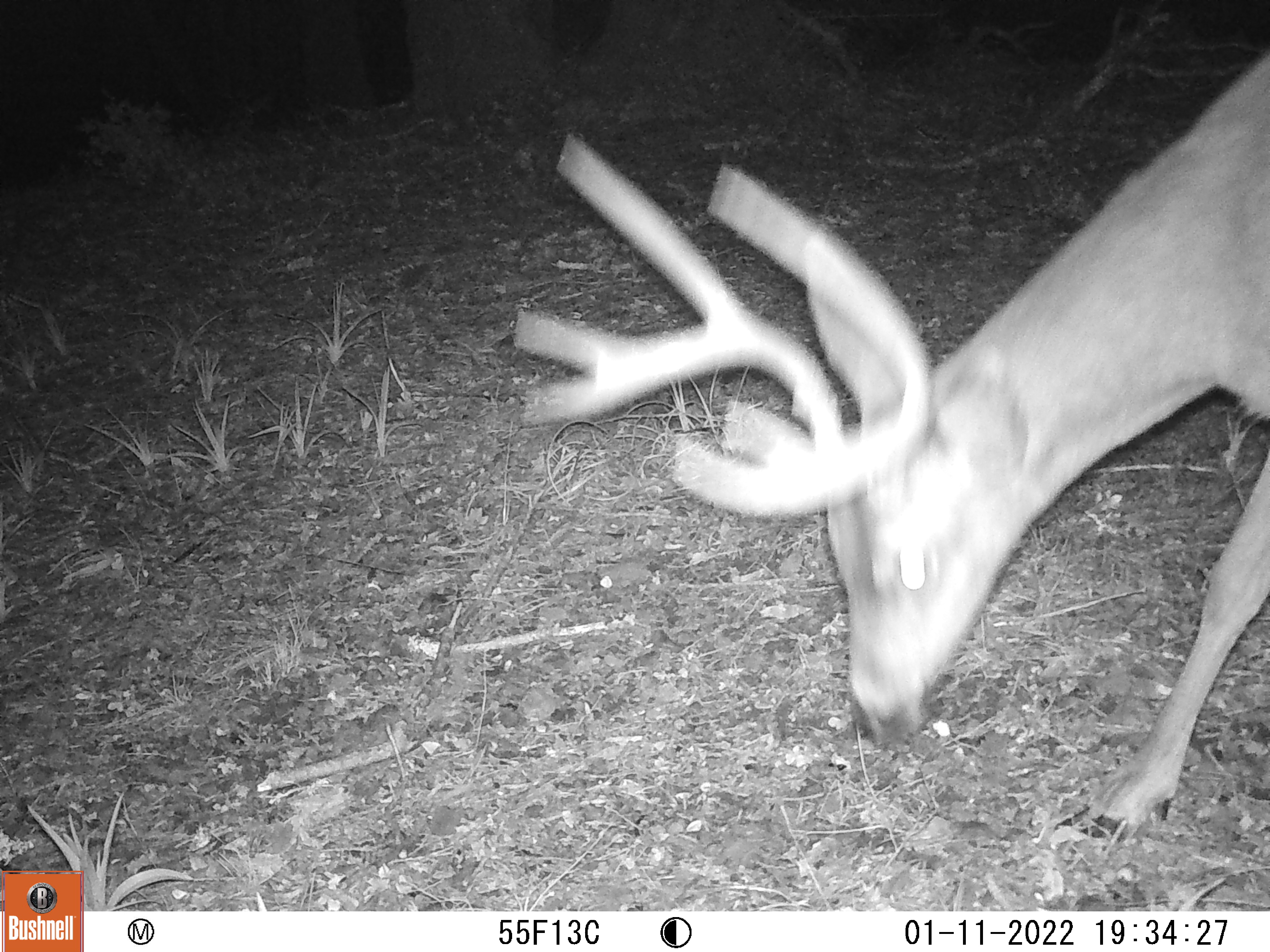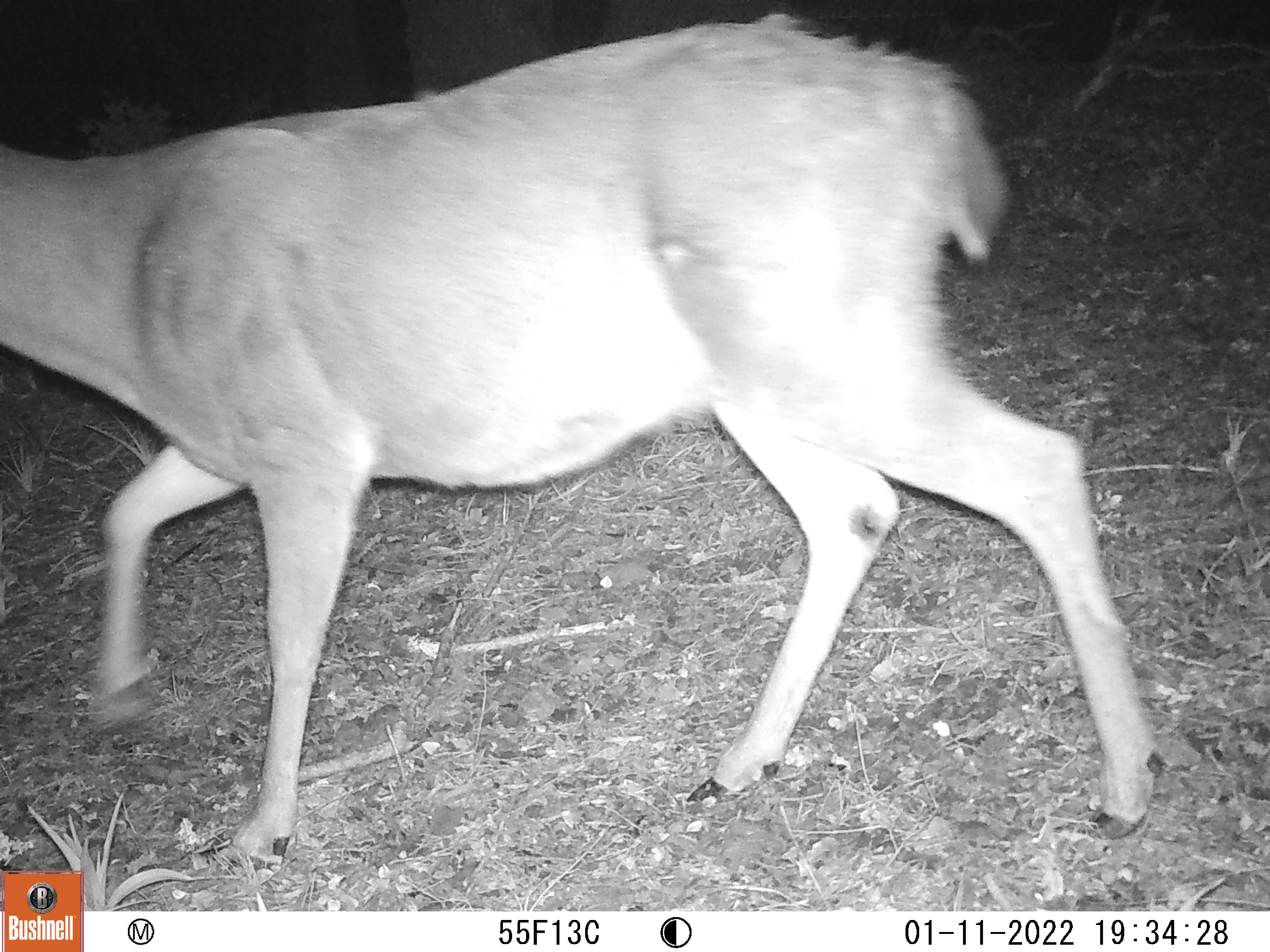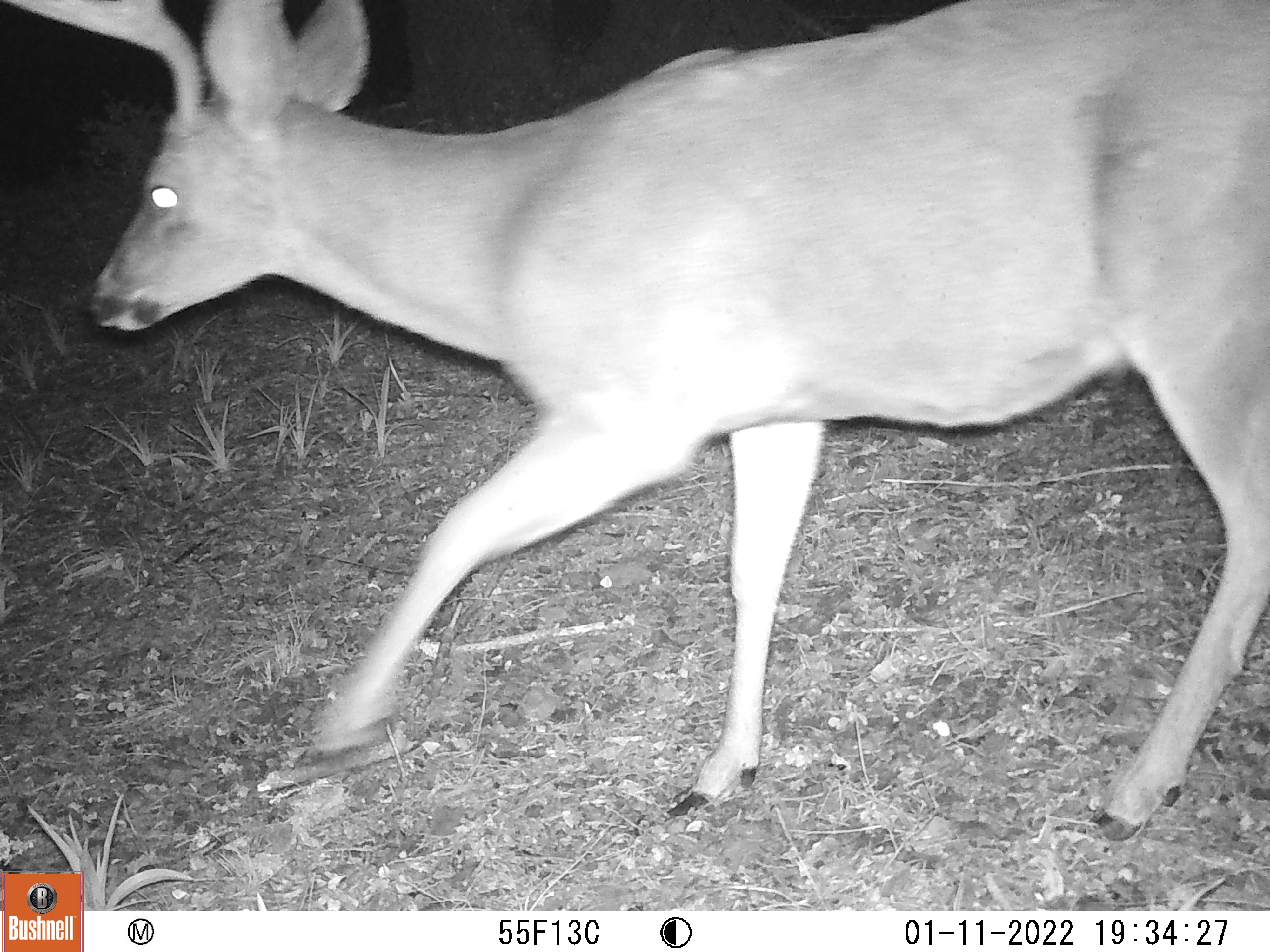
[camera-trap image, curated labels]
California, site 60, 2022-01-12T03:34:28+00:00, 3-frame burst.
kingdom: Animalia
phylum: Chordata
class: Mammalia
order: Artiodactyla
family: Cervidae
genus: Odocoileus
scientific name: Odocoileus hemionus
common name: mule deer